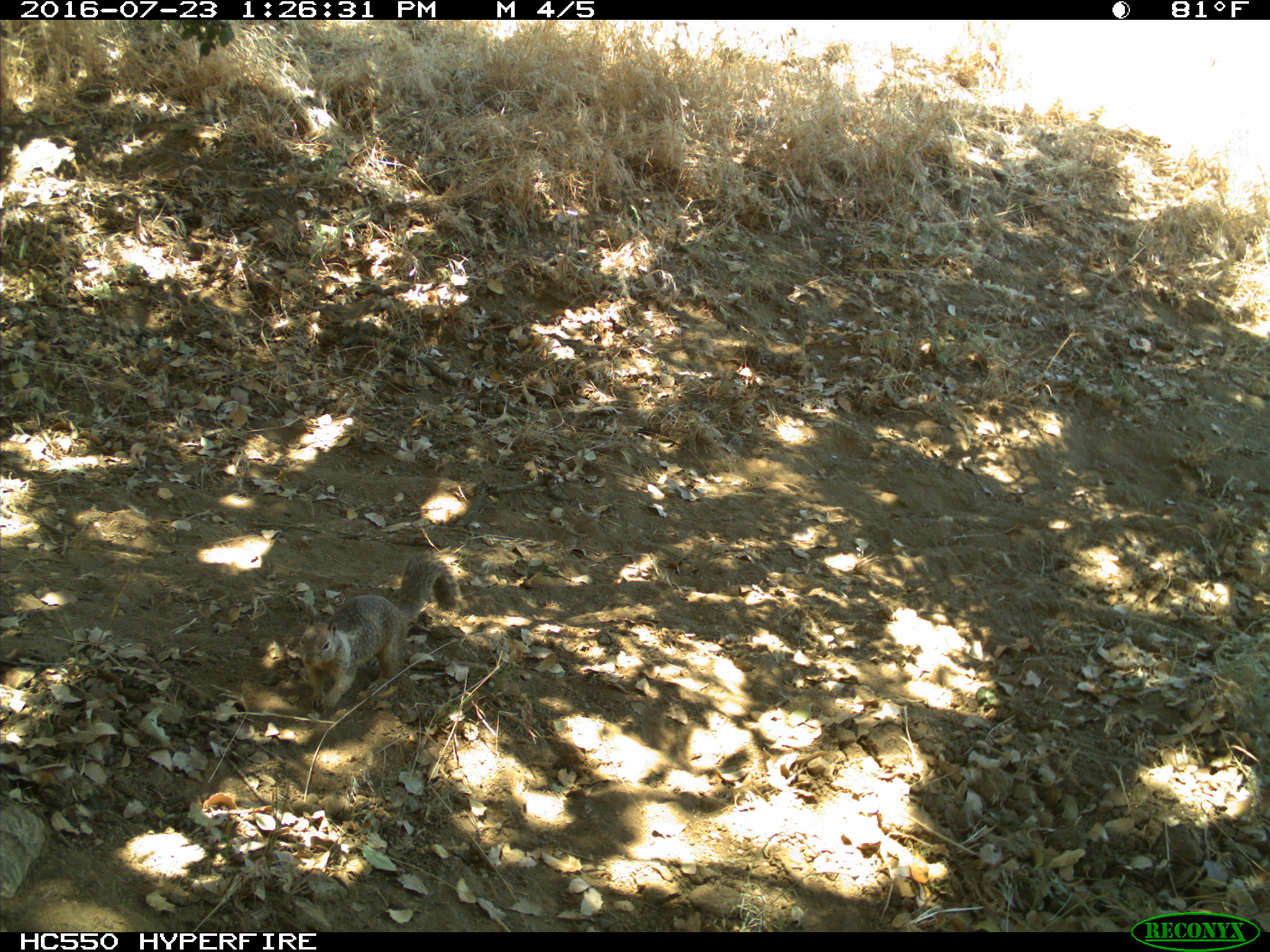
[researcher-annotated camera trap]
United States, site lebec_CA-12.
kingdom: Animalia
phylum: Chordata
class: Mammalia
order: Rodentia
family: Sciuridae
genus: Otospermophilus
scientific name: Otospermophilus beecheyi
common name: california ground squirrel